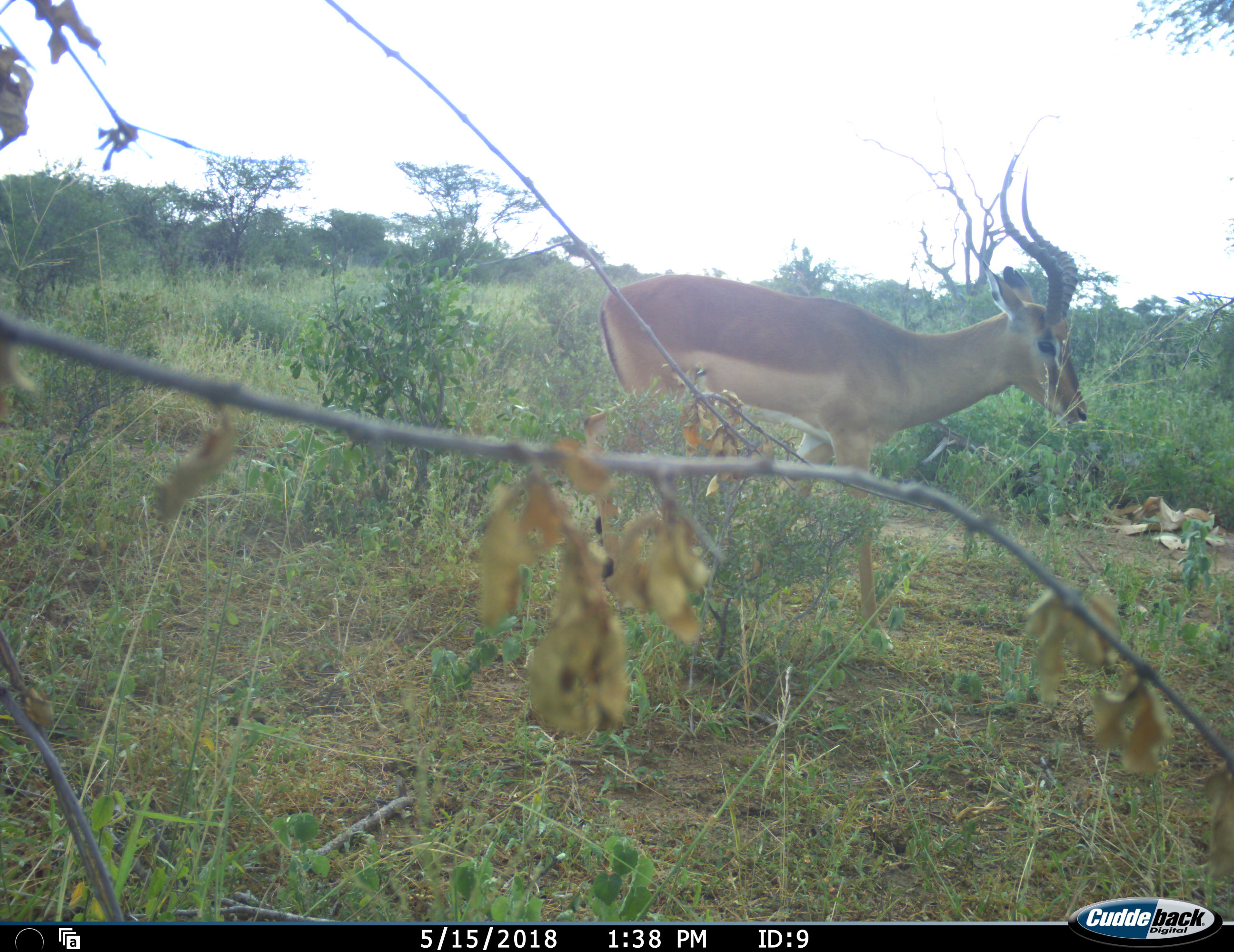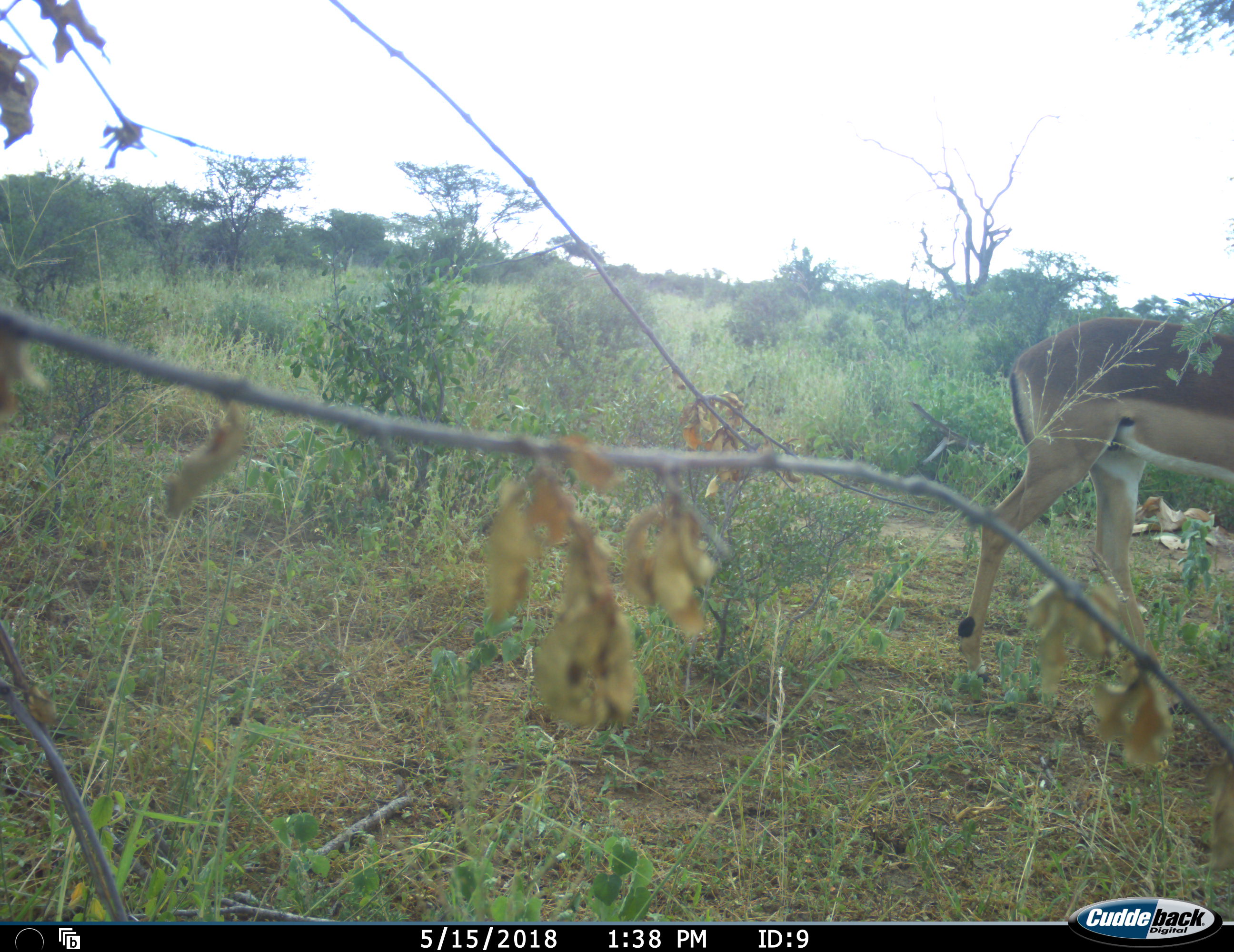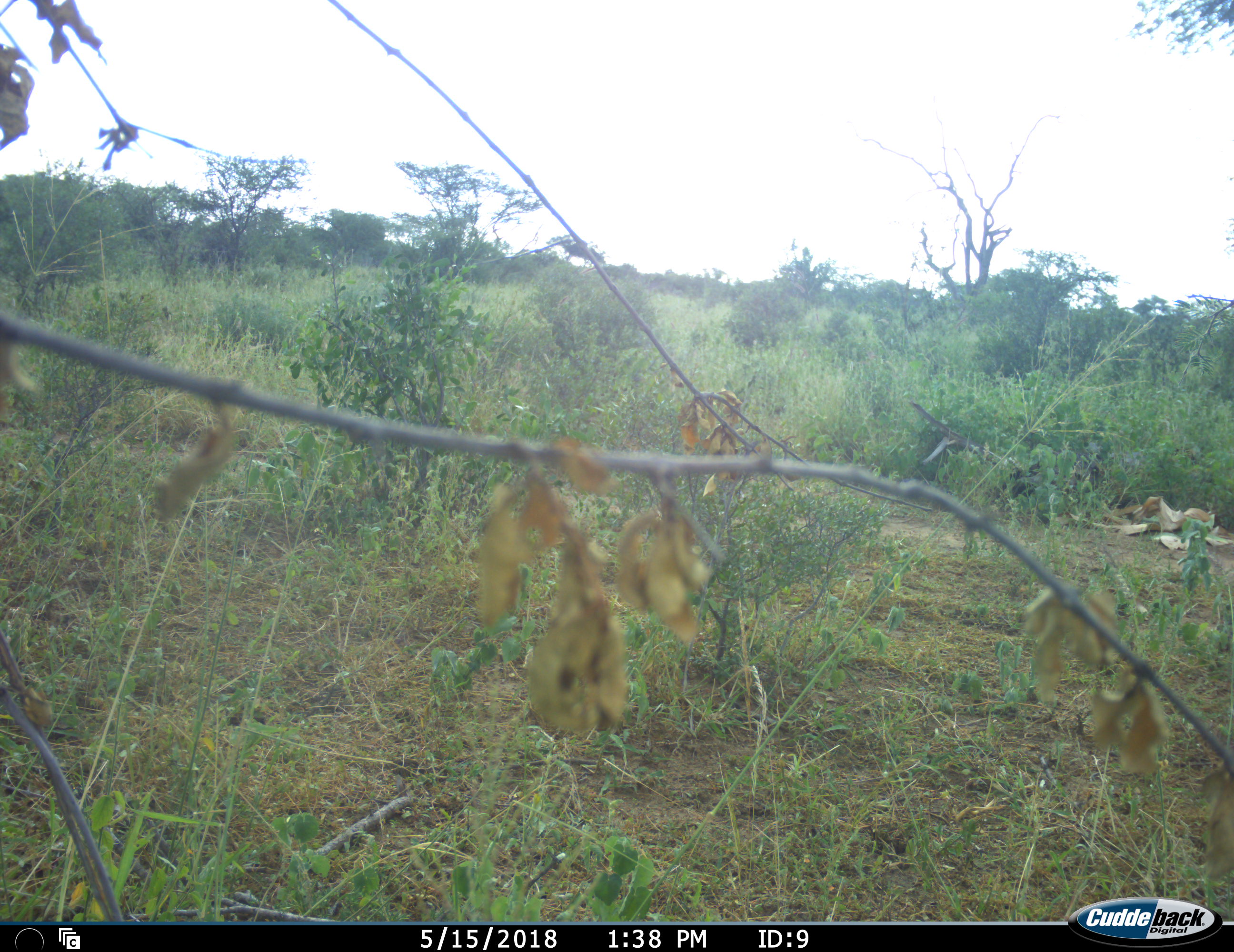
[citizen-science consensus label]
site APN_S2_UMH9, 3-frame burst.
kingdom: Animalia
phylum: Chordata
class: Mammalia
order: Artiodactyla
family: Bovidae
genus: Aepyceros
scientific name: Aepyceros melampus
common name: impala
Impala (Aepyceros melampus), count 1. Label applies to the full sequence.